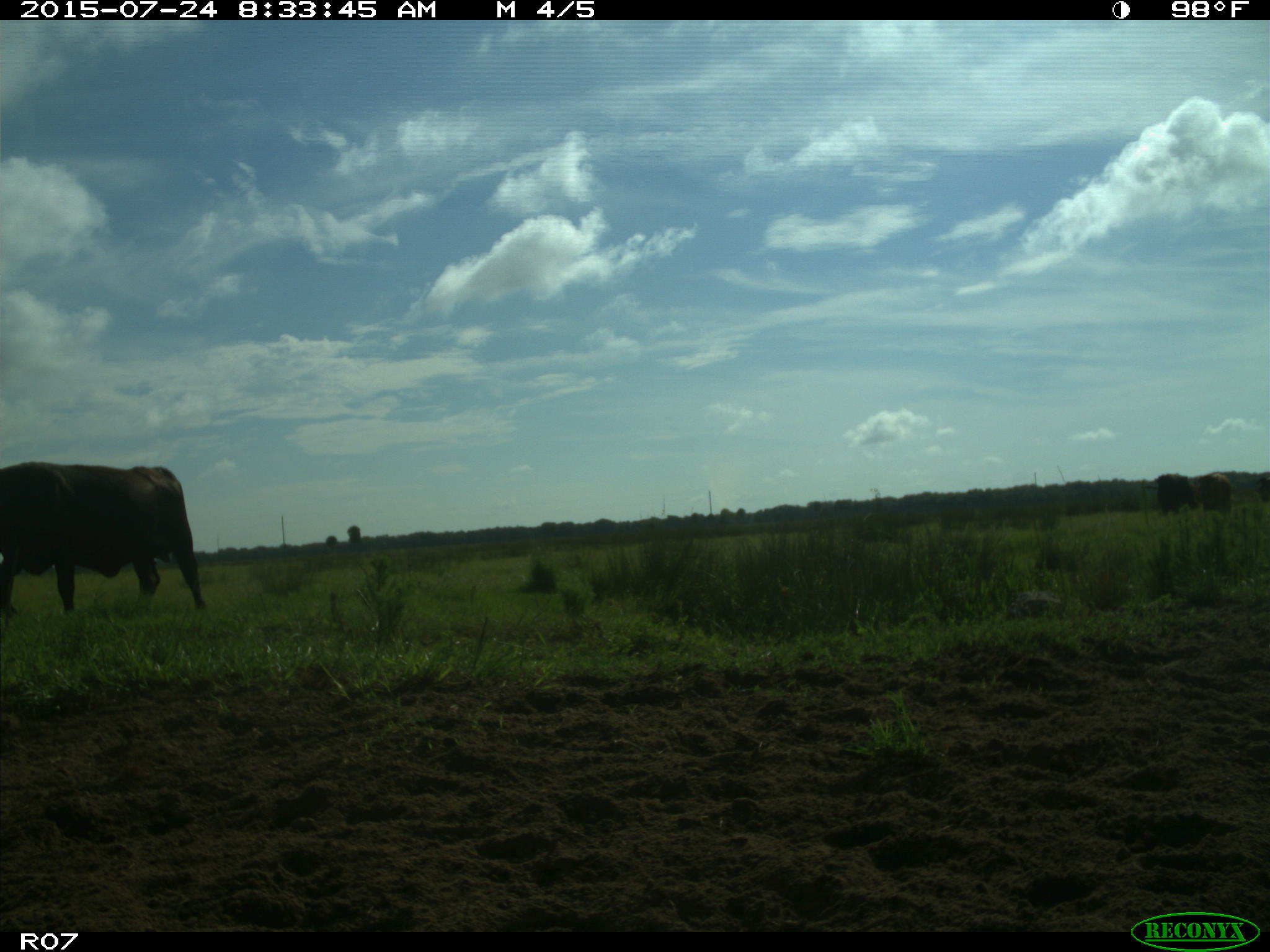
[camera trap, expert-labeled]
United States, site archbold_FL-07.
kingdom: Animalia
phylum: Chordata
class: Mammalia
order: Artiodactyla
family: Bovidae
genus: Bos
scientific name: Bos taurus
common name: domestic cow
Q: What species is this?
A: Bos taurus (domestic cow).